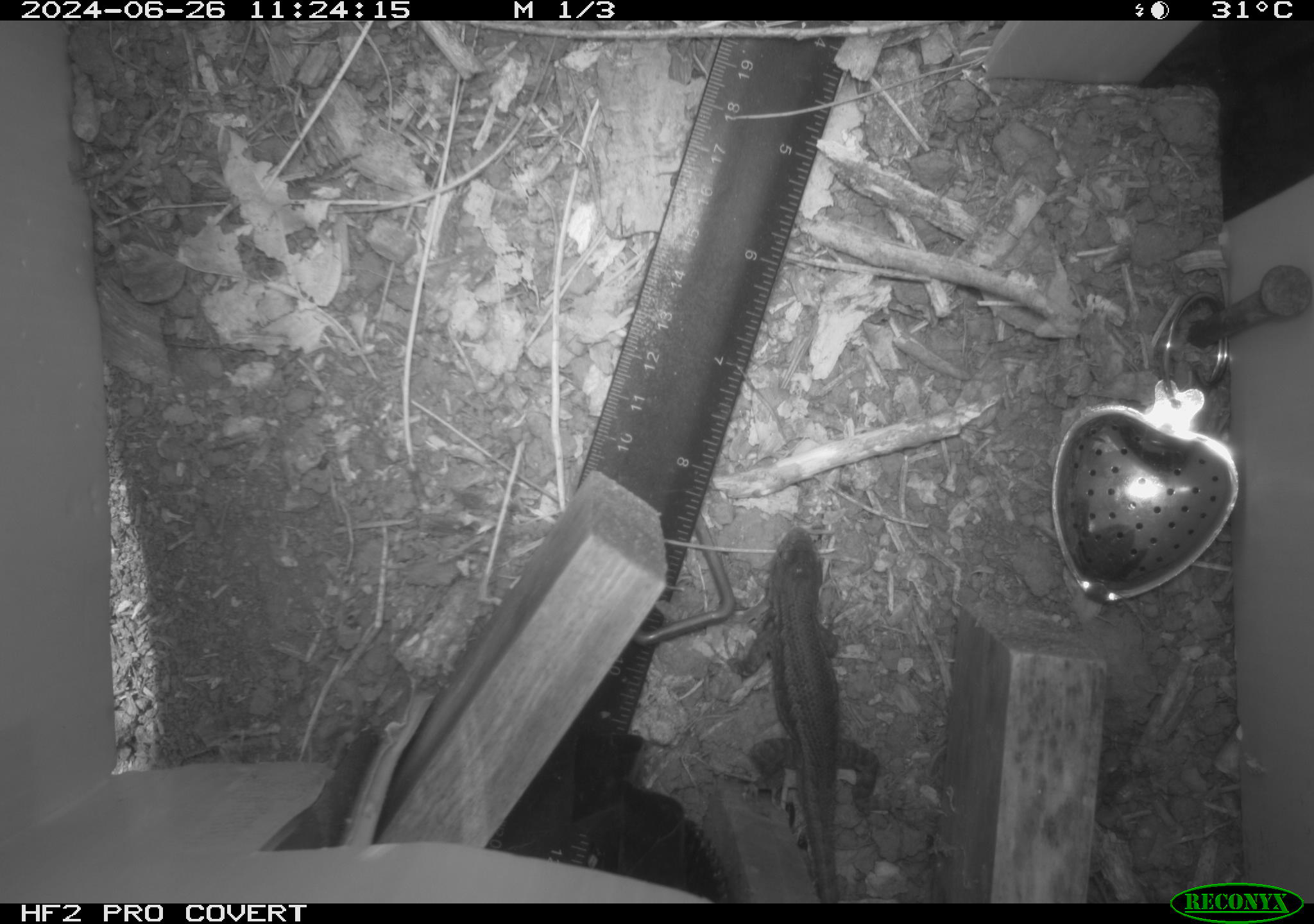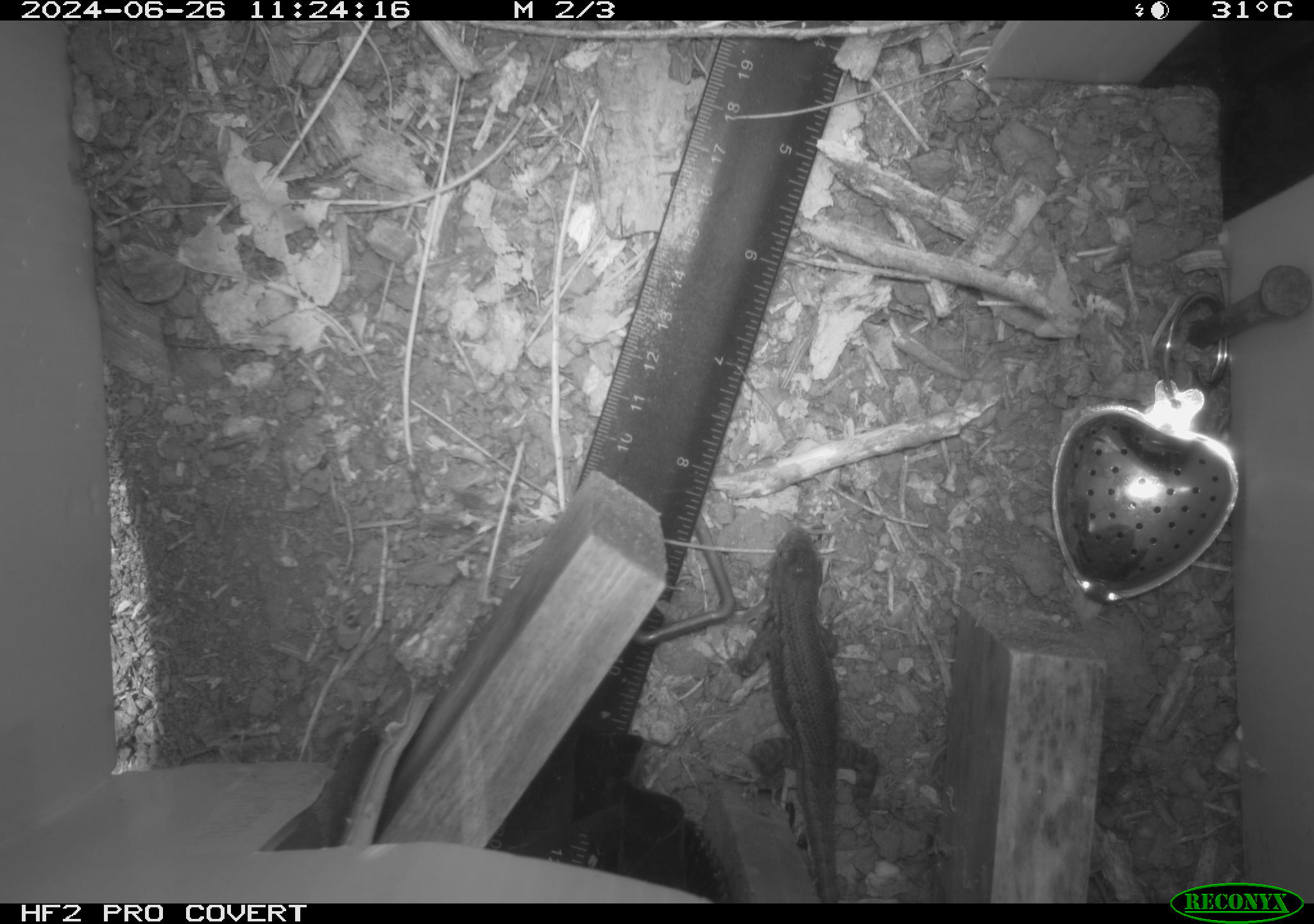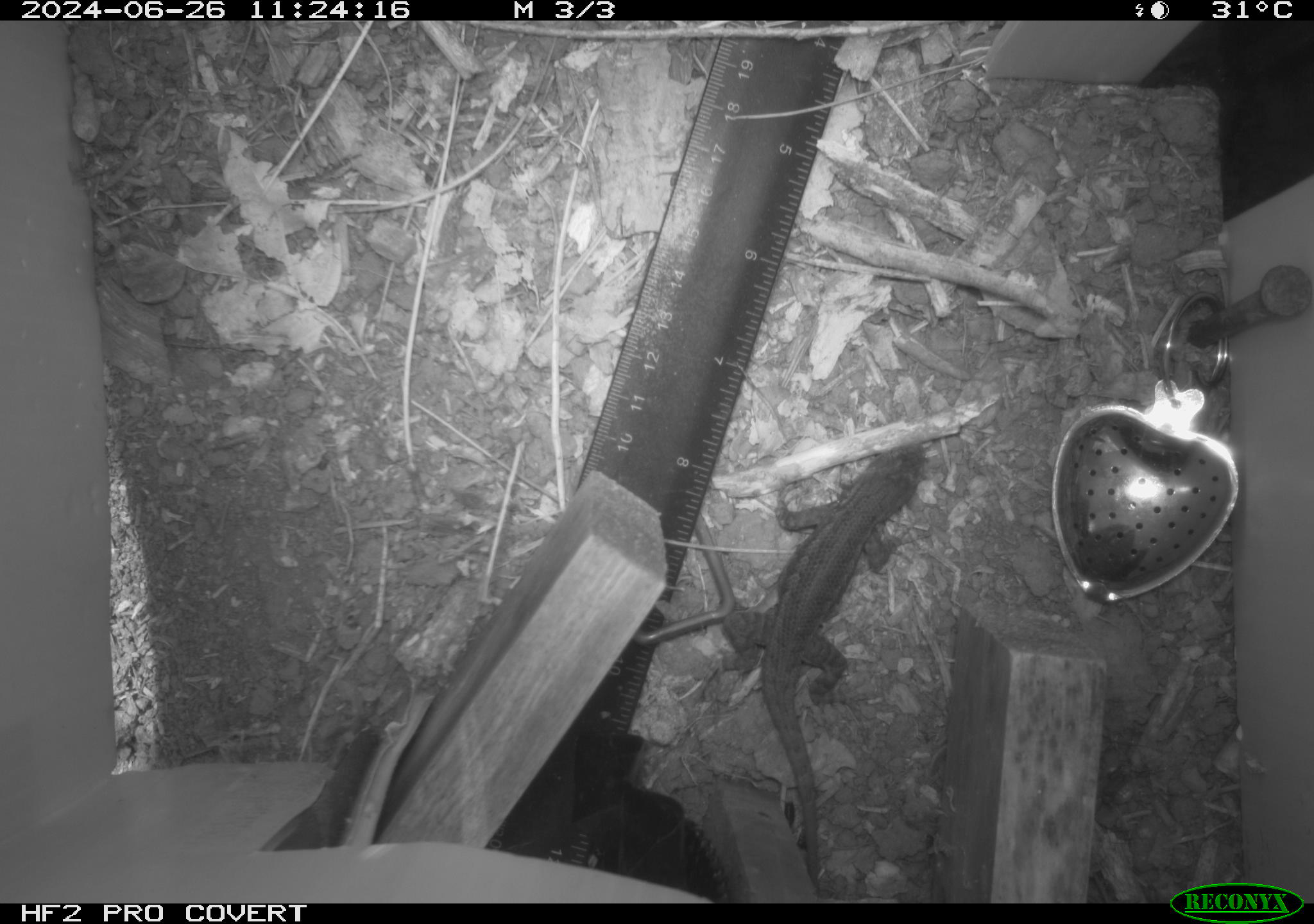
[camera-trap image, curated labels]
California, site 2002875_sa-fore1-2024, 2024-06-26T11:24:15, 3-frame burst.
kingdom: Animalia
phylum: Chordata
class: Reptilia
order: Squamata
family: Phrynosomatidae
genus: Sceloporus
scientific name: Sceloporus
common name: spiny lizards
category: sceloporus species